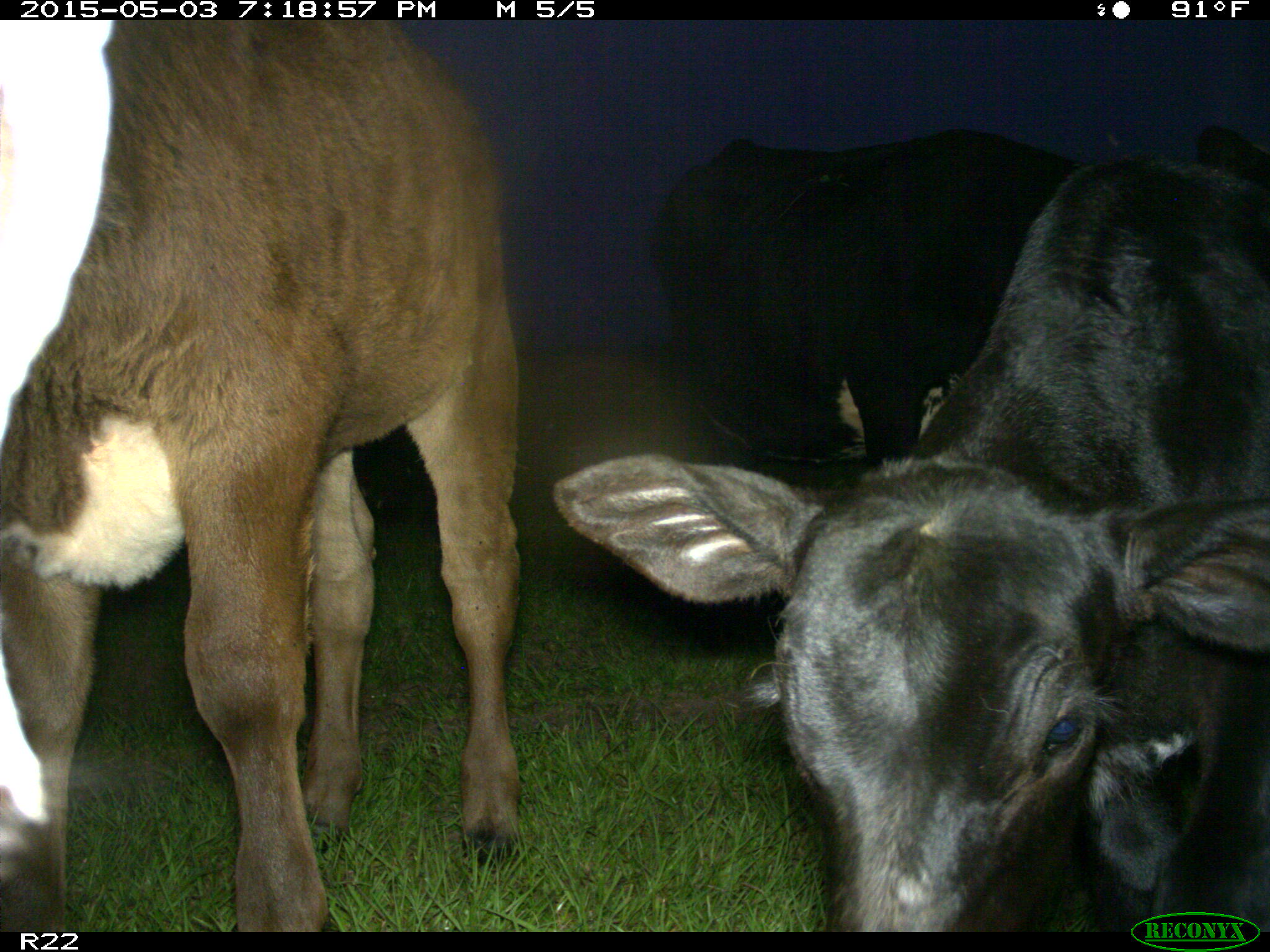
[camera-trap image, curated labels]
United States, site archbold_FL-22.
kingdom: Animalia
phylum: Chordata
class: Mammalia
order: Artiodactyla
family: Bovidae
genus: Bos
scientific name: Bos taurus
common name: domestic cow